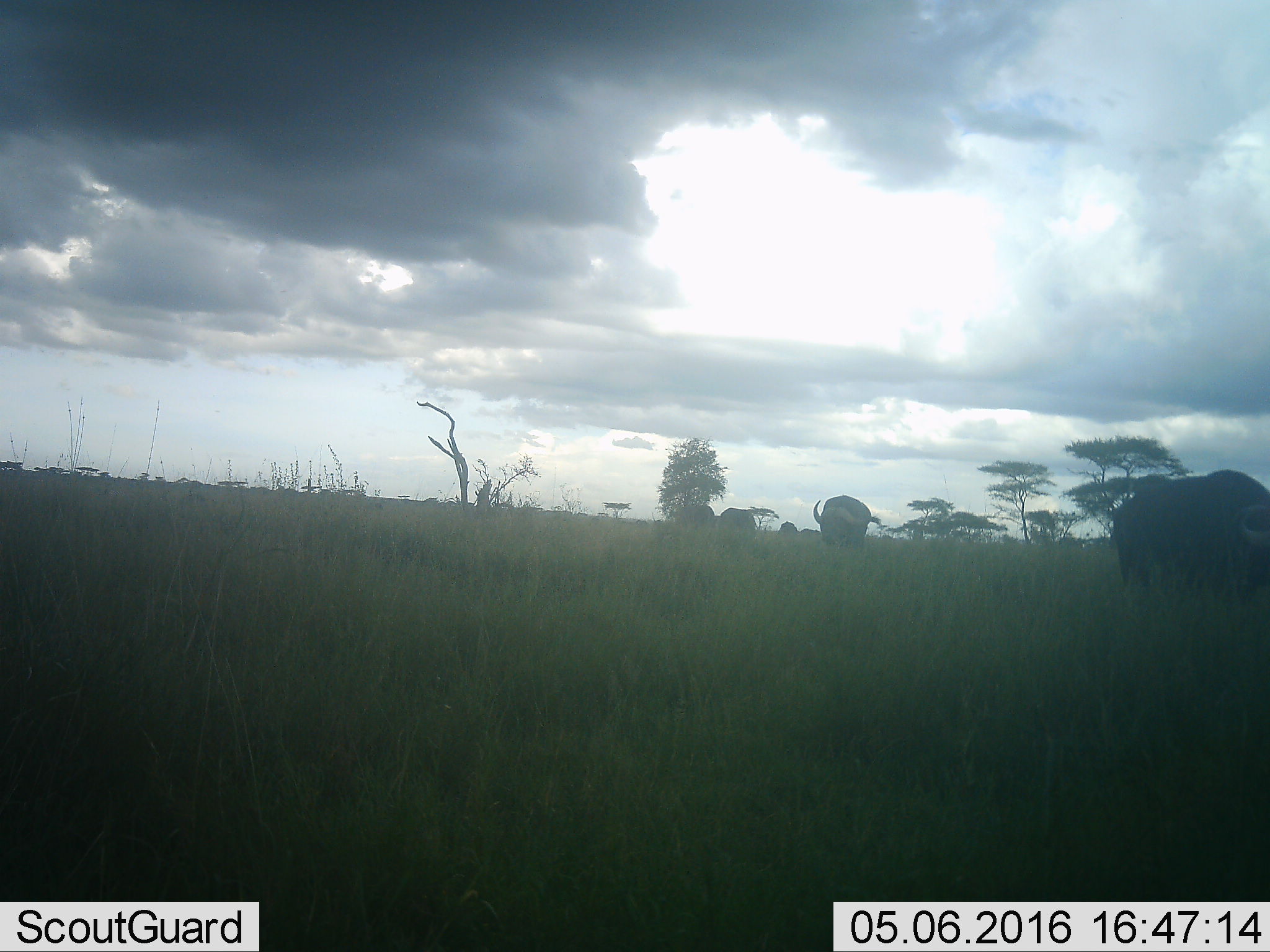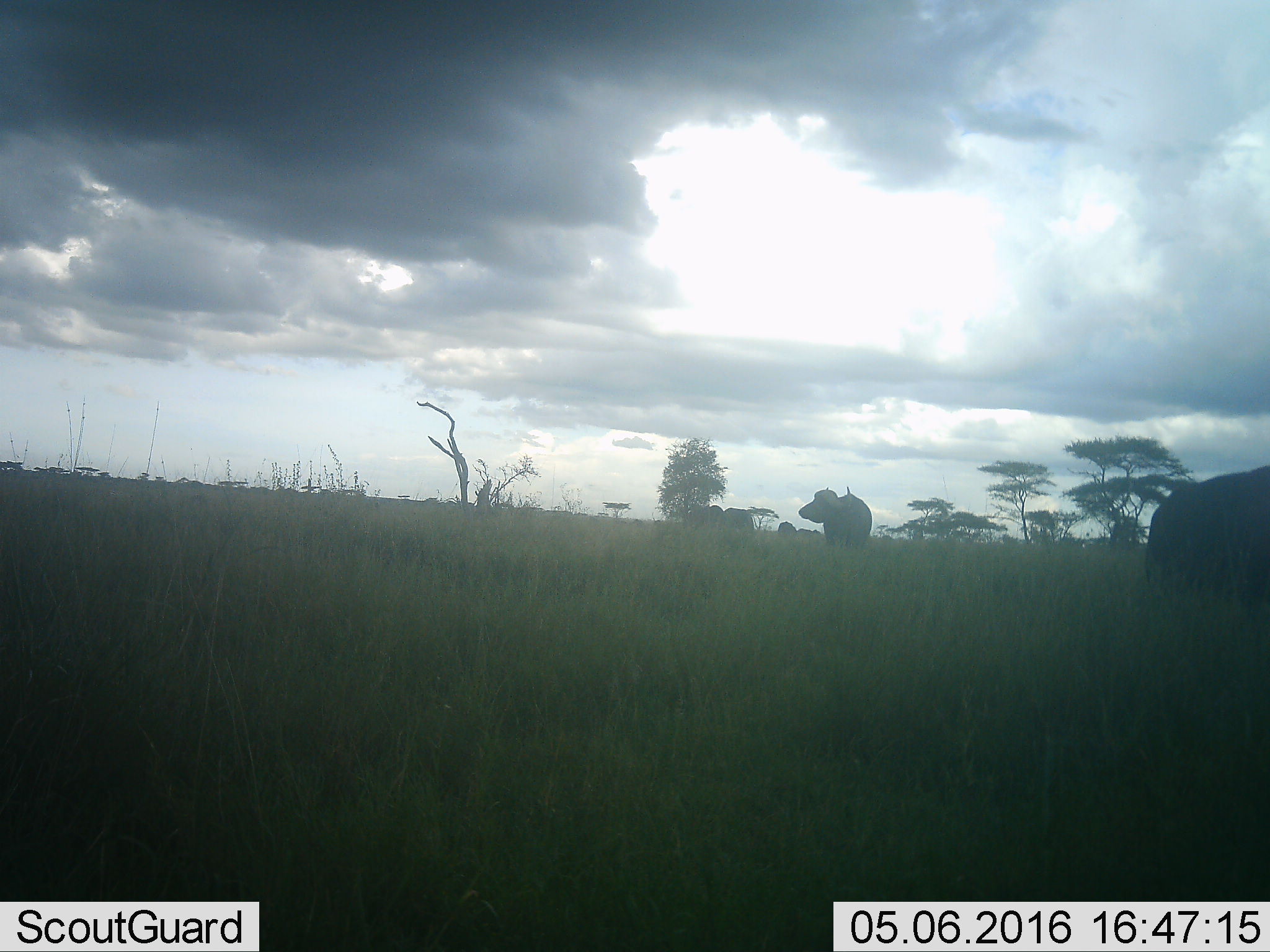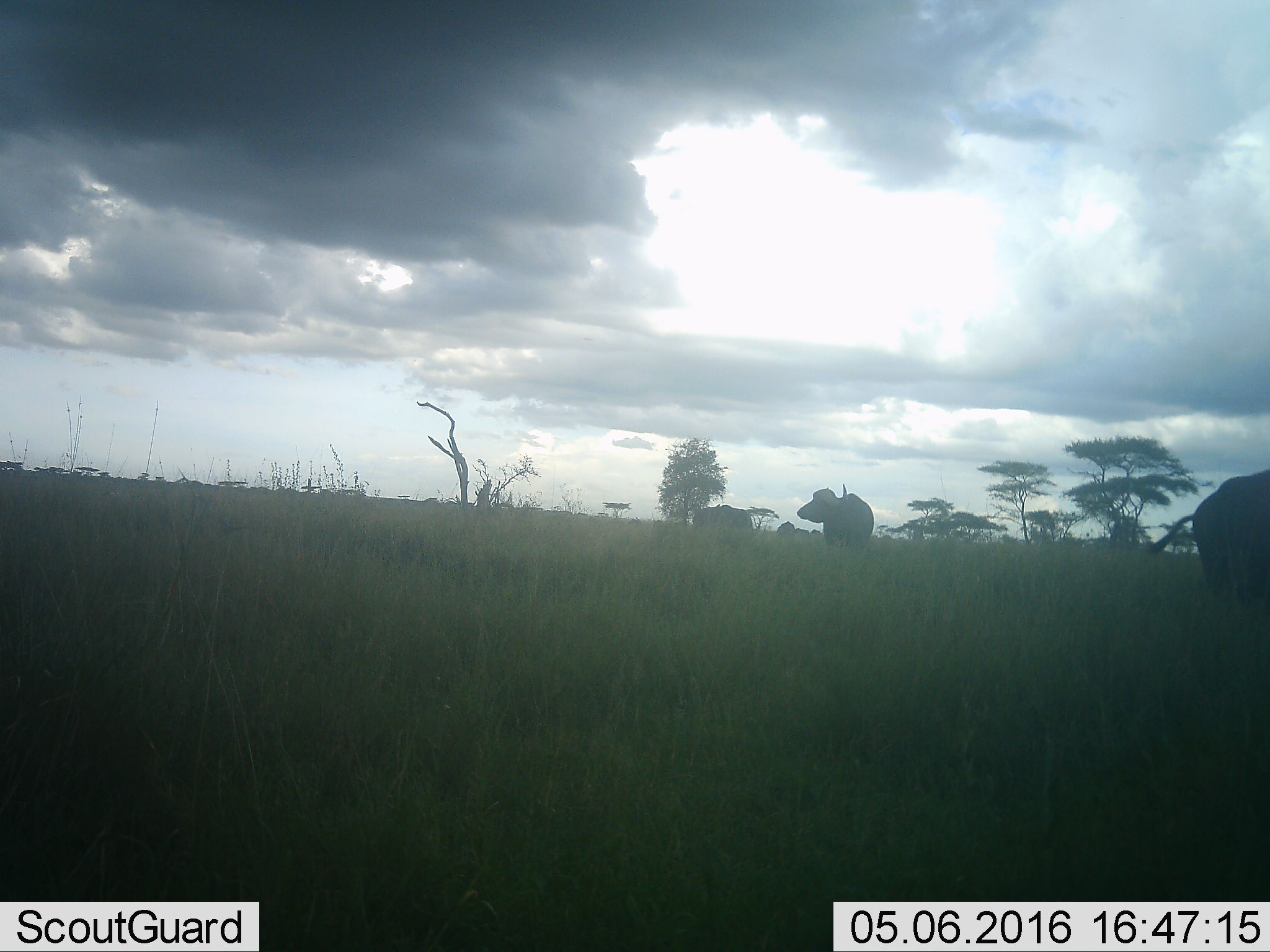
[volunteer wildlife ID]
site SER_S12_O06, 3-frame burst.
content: unidentified animal